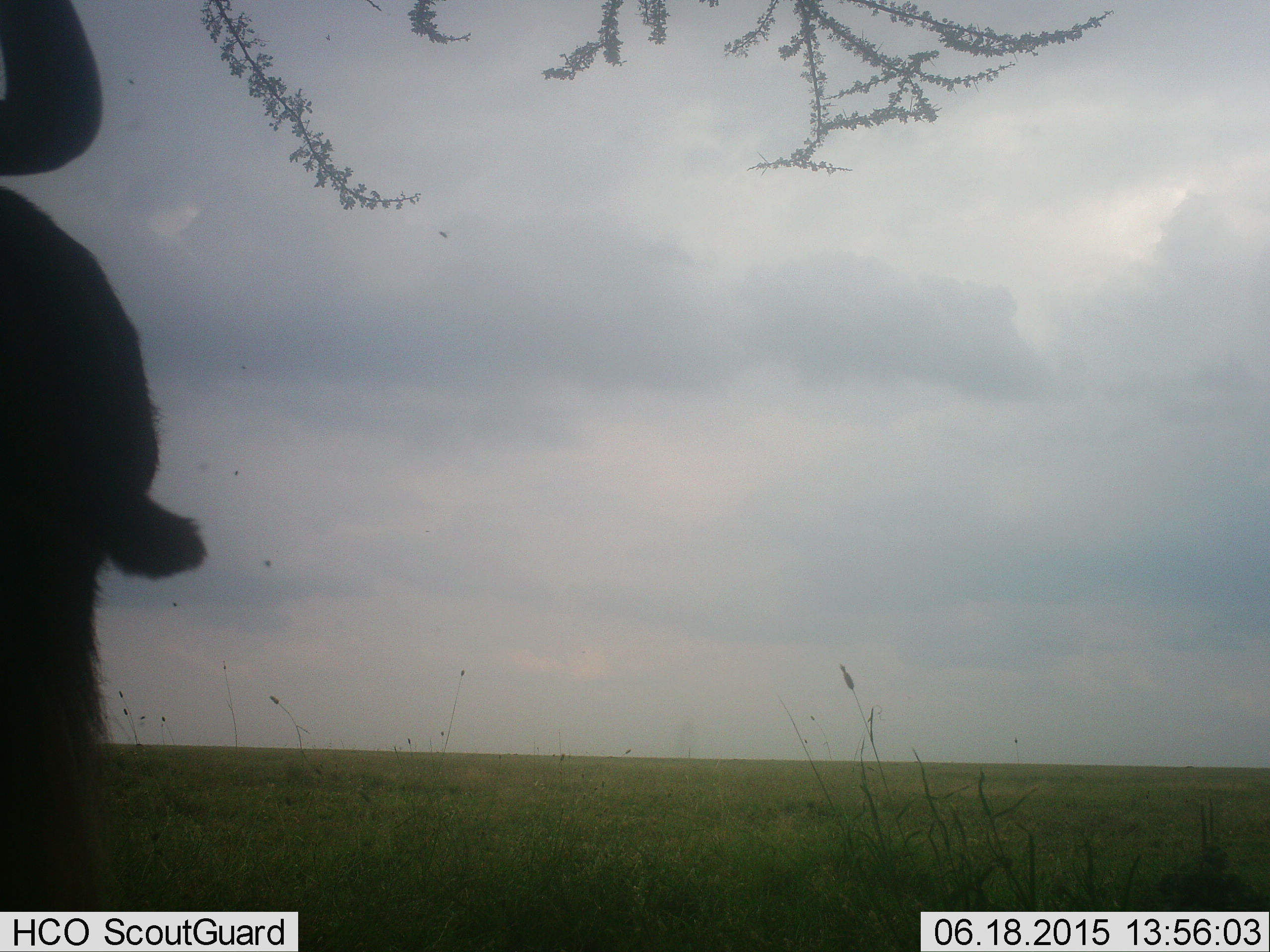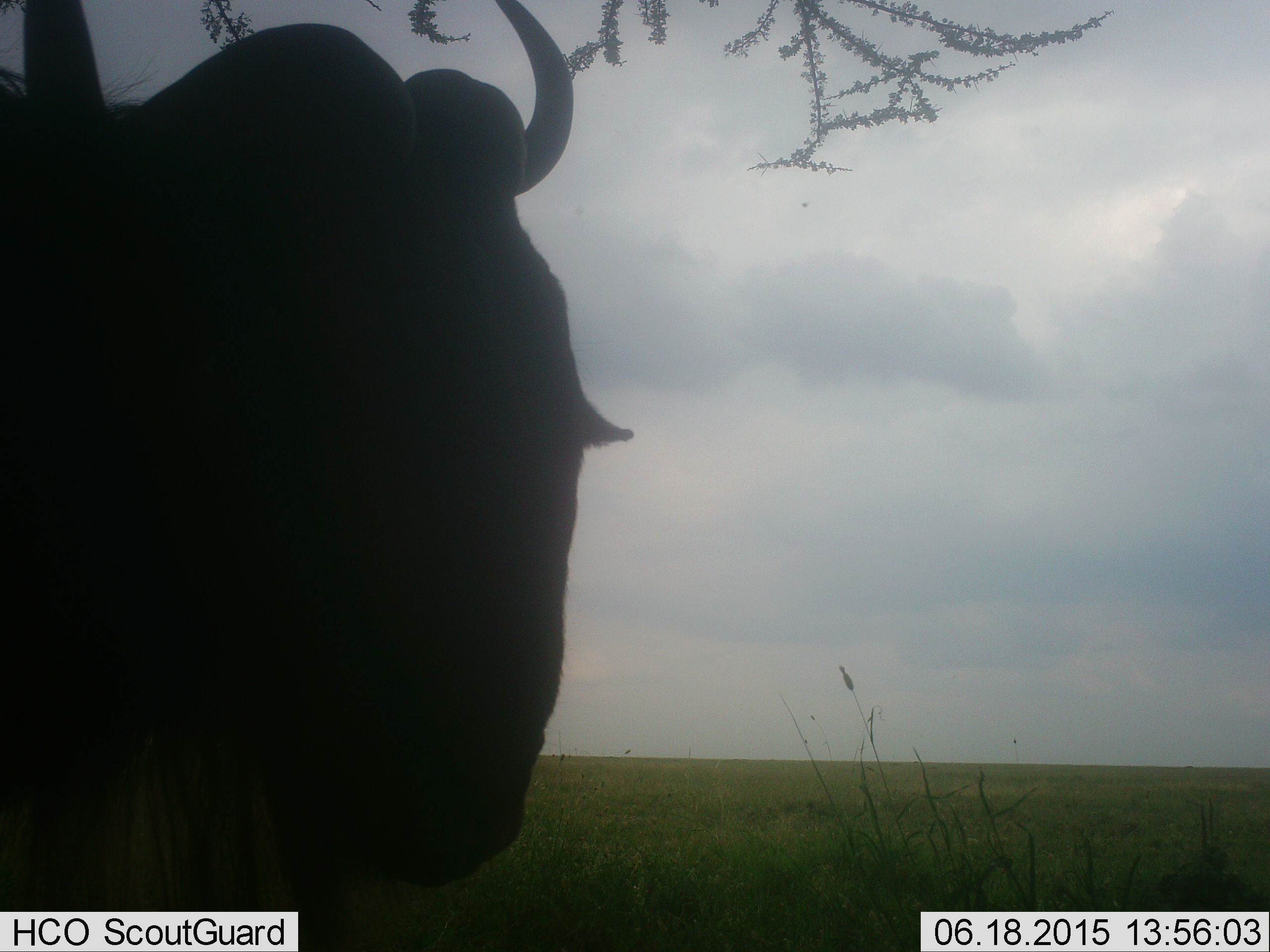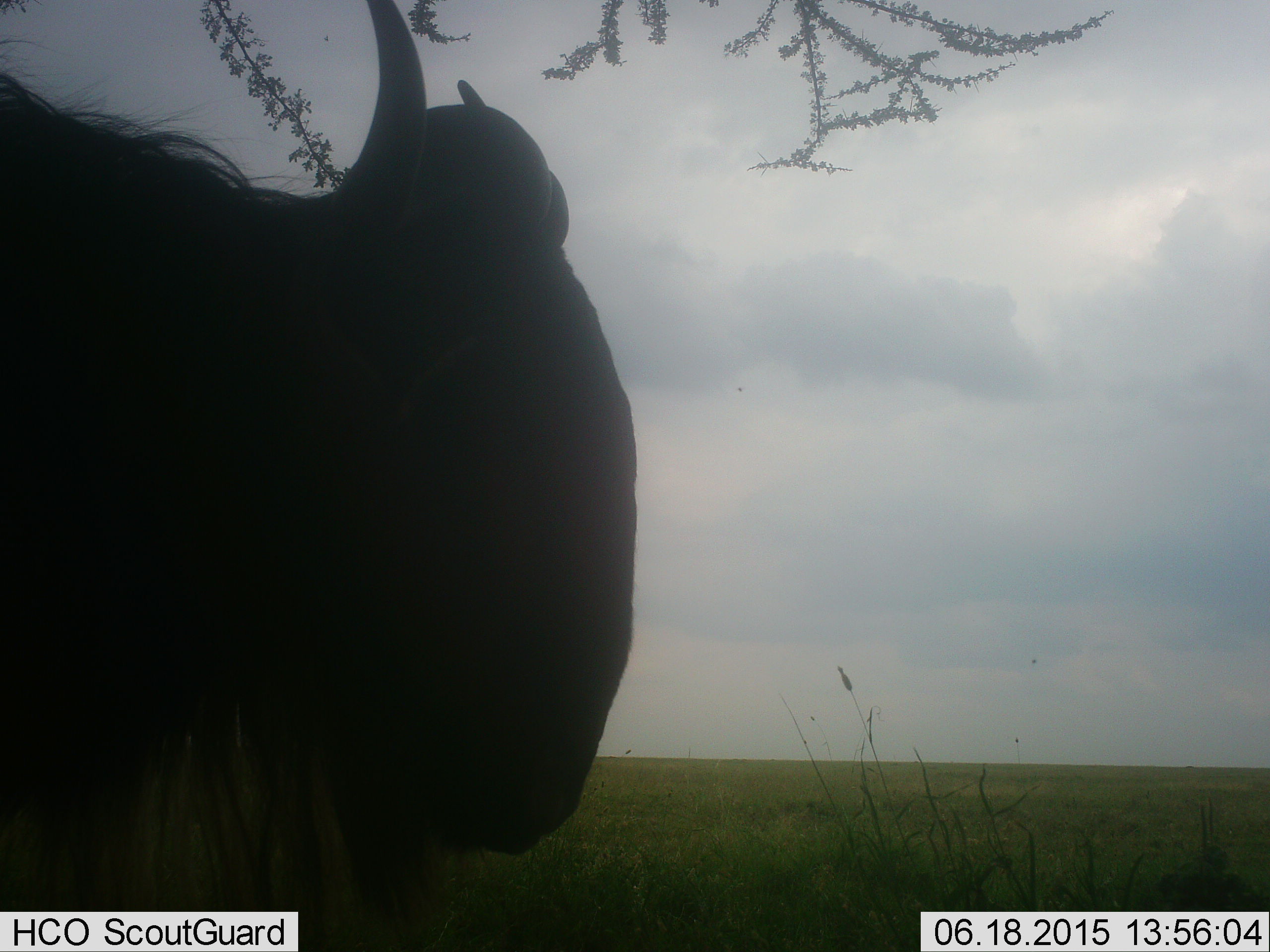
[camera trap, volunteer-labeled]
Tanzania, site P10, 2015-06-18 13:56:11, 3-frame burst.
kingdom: Animalia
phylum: Chordata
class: Mammalia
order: Artiodactyla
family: Bovidae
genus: Connochaetes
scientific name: Connochaetes taurinus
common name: blue wildebeest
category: wildebeest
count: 1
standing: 70%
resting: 0%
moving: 50%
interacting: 0%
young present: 0%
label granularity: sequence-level